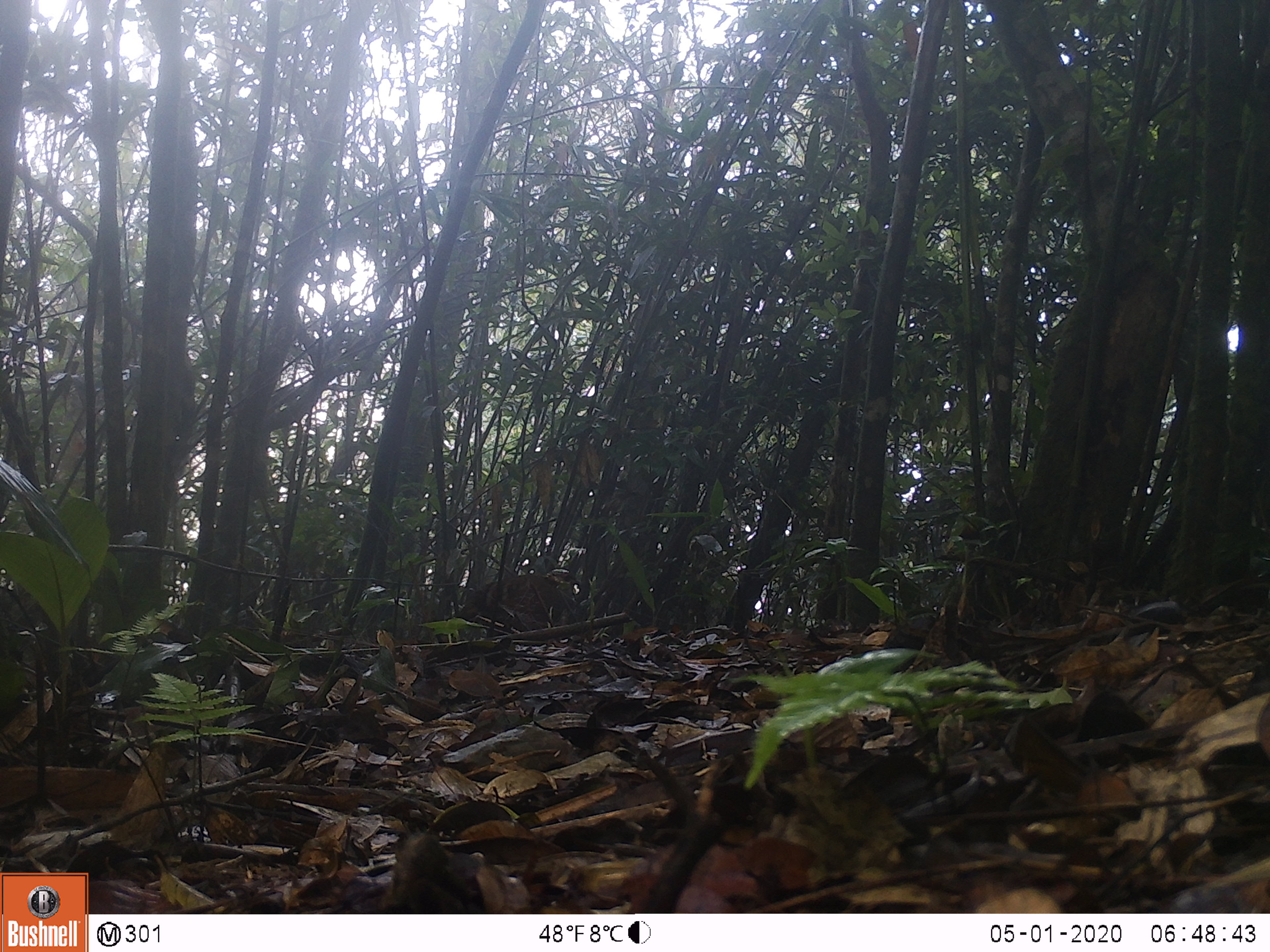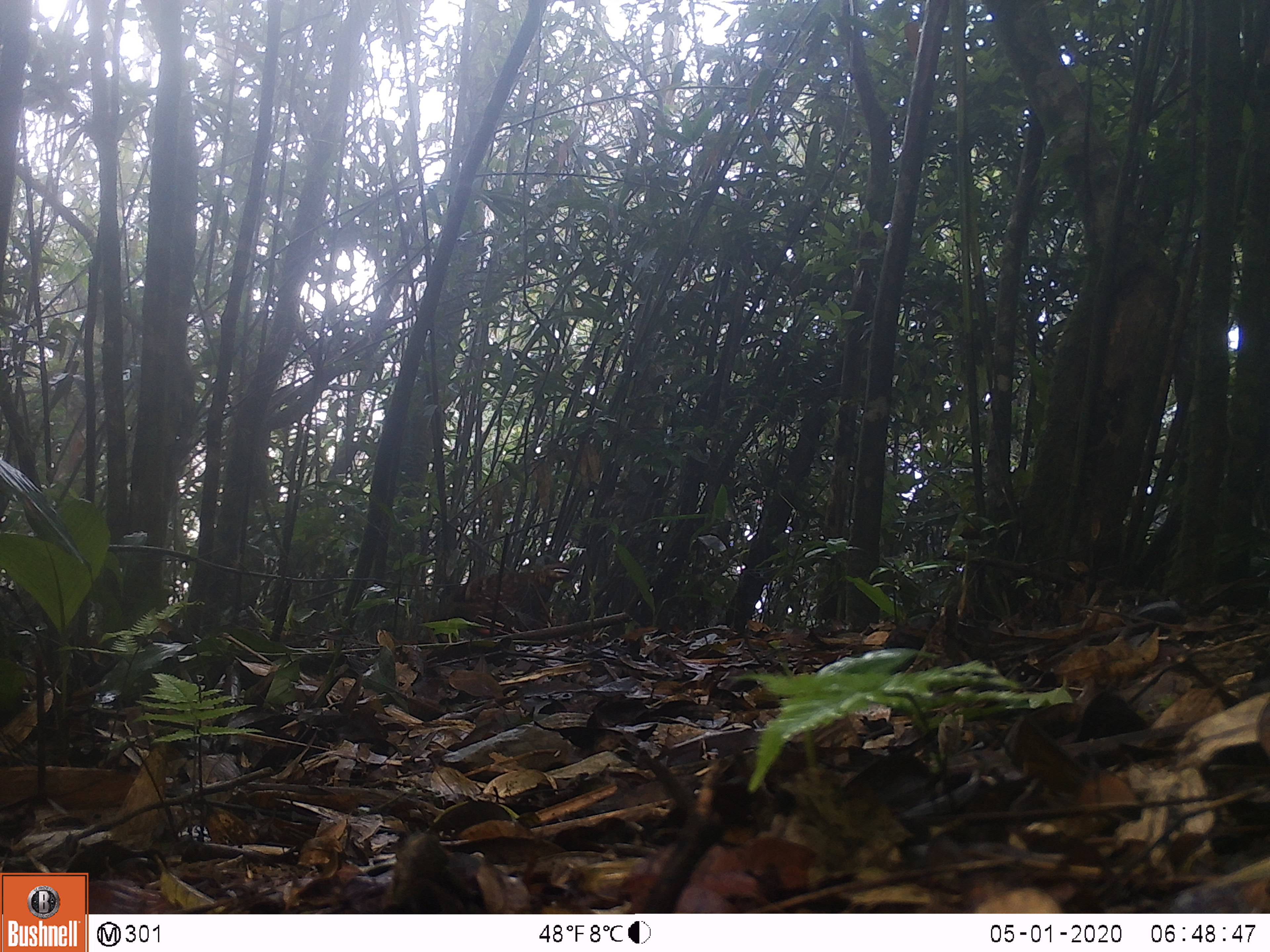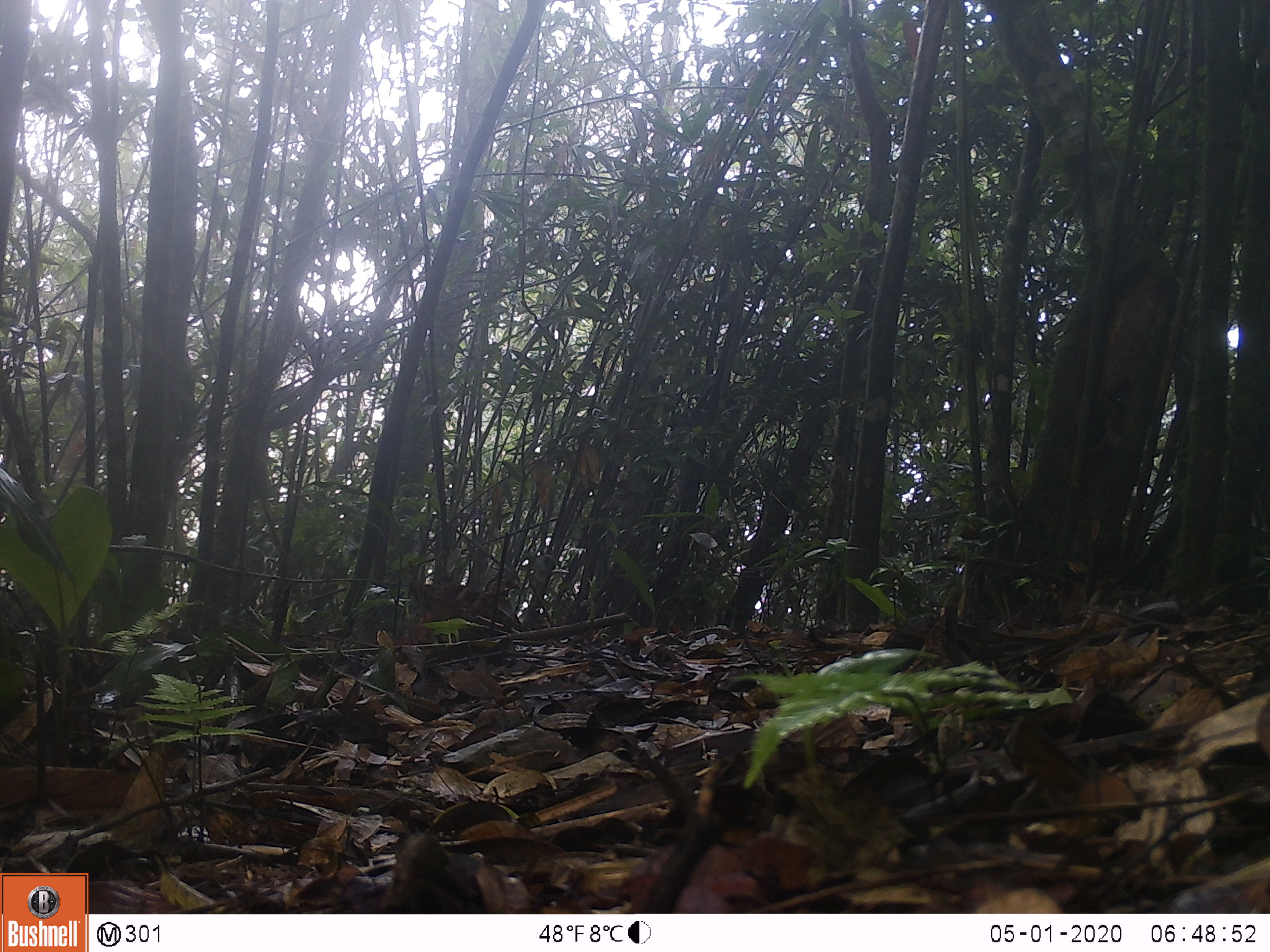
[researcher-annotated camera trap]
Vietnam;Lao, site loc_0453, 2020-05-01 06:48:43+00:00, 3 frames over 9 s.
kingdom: Animalia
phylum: Chordata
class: Aves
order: Galliformes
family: Phasianidae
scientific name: Phasianidae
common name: partridge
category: unidentified partridge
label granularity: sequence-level